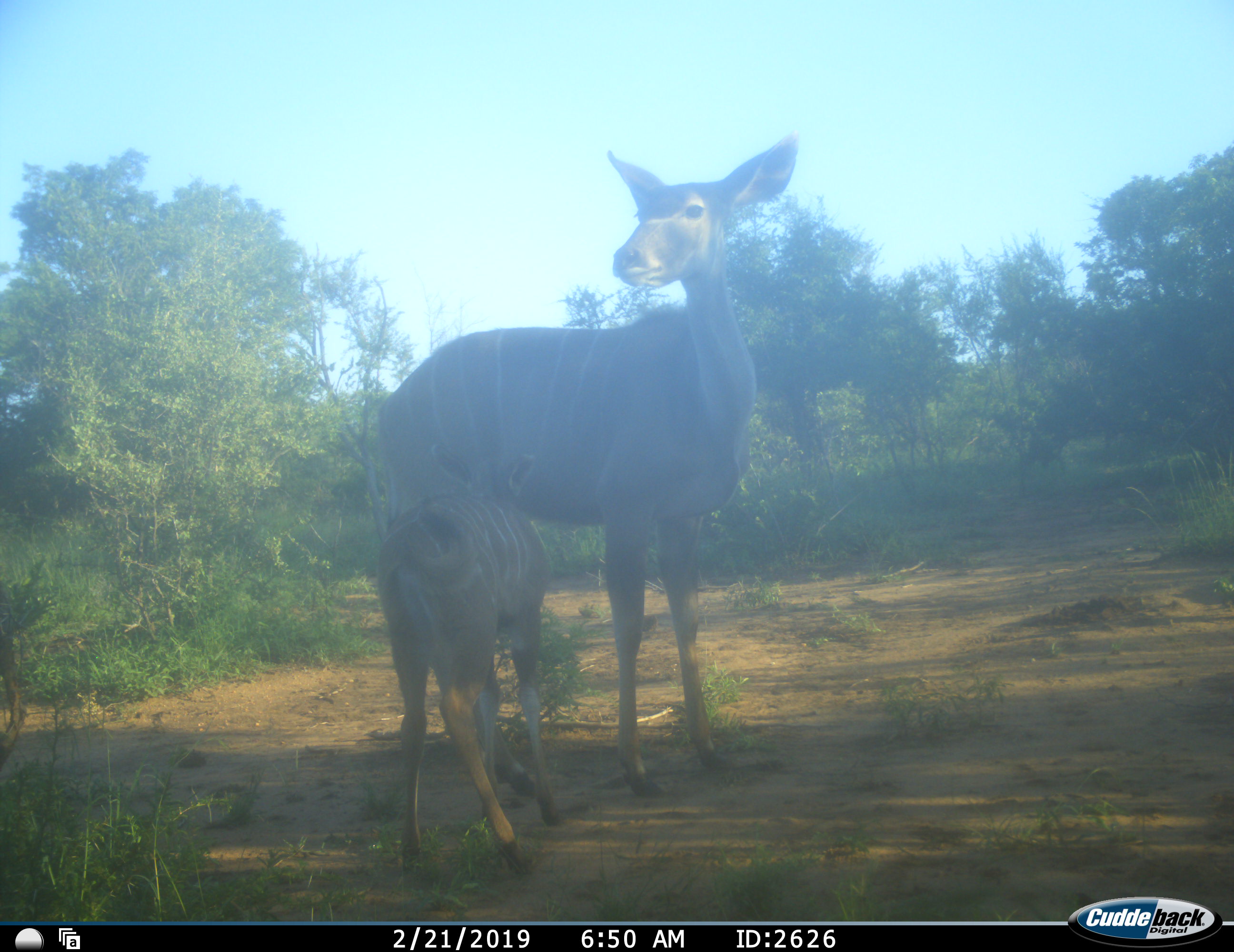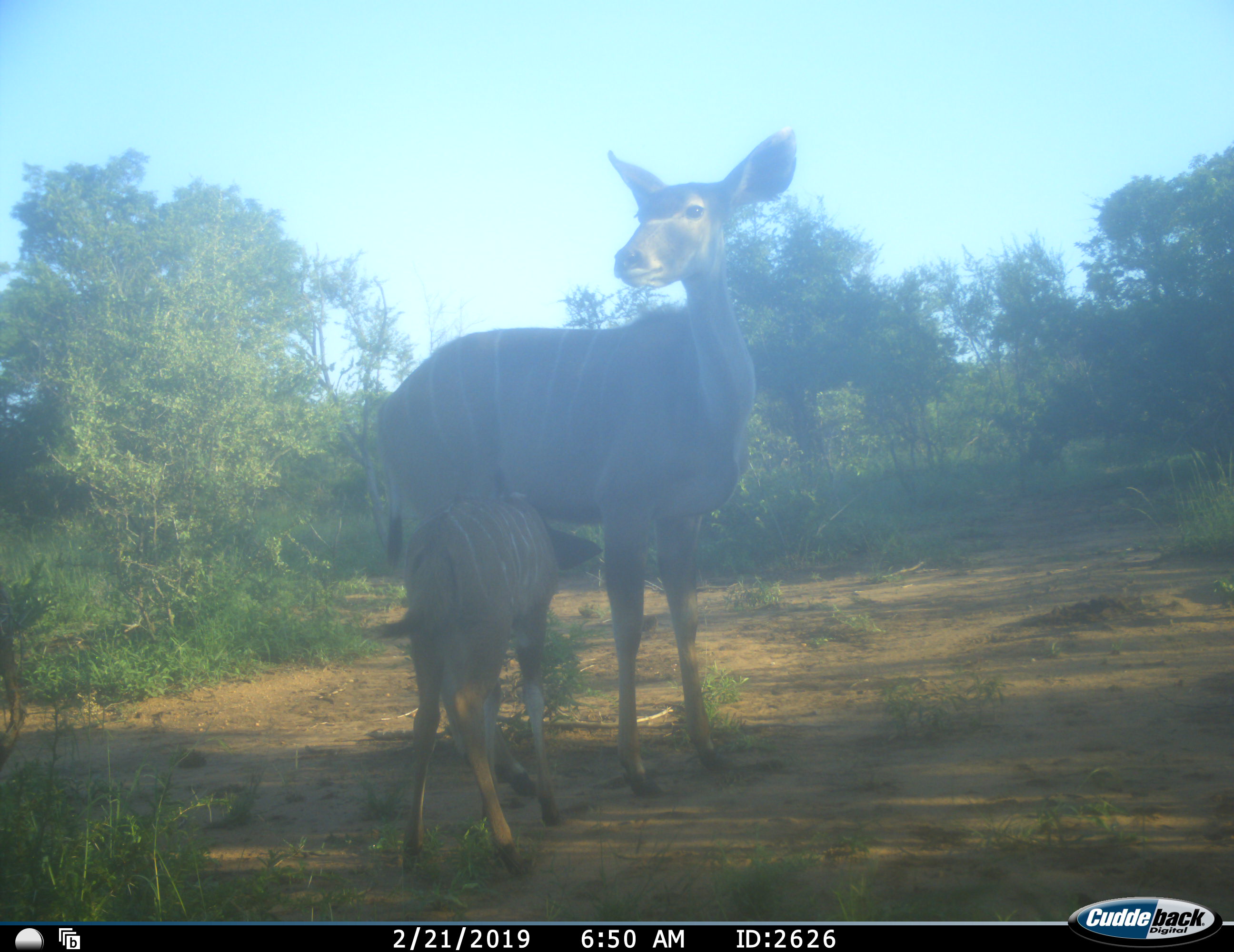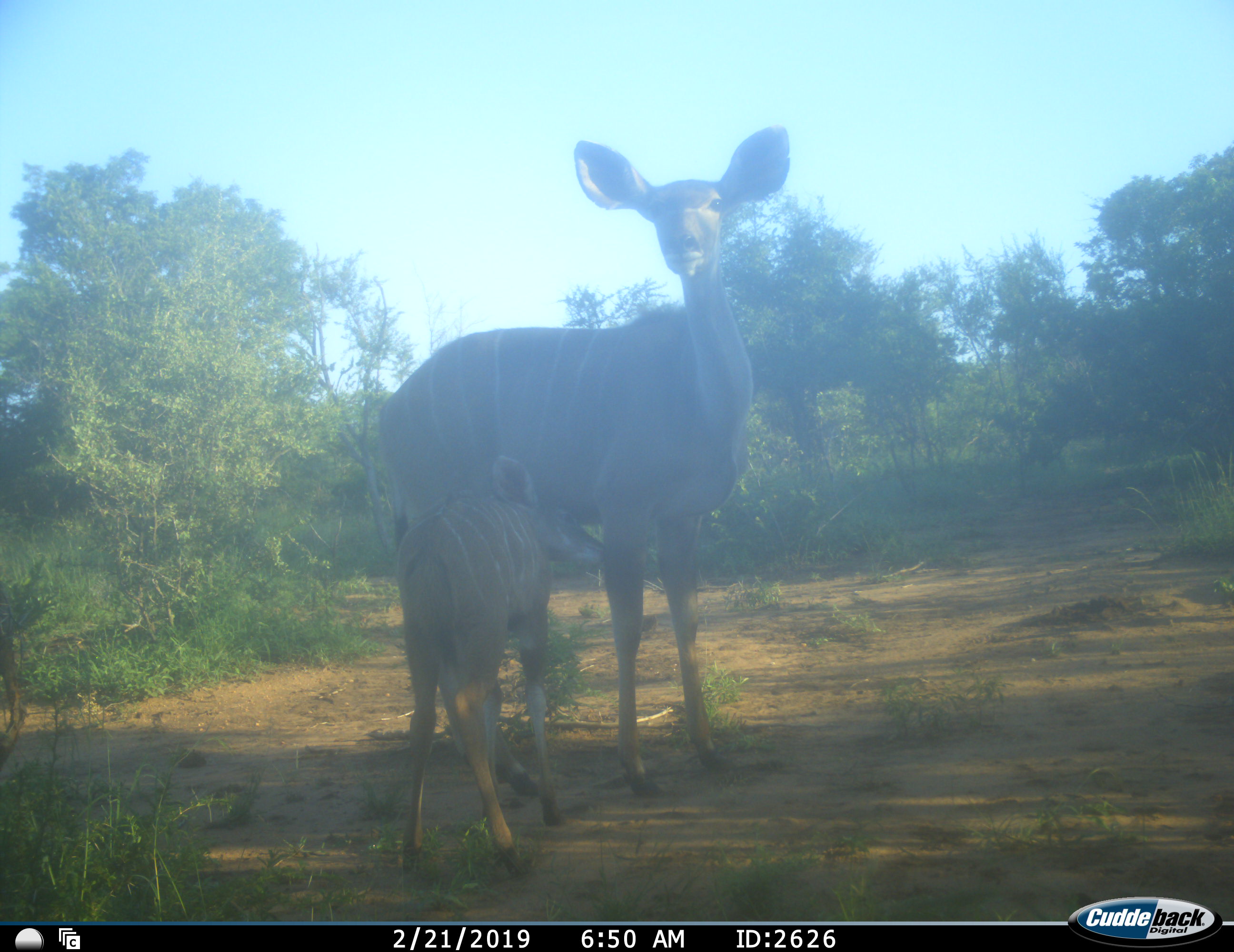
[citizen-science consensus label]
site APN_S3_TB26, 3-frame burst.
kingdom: Animalia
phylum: Chordata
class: Mammalia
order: Artiodactyla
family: Bovidae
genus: Tragelaphus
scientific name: Tragelaphus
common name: kudu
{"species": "kudu (Tragelaphus)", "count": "2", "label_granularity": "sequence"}